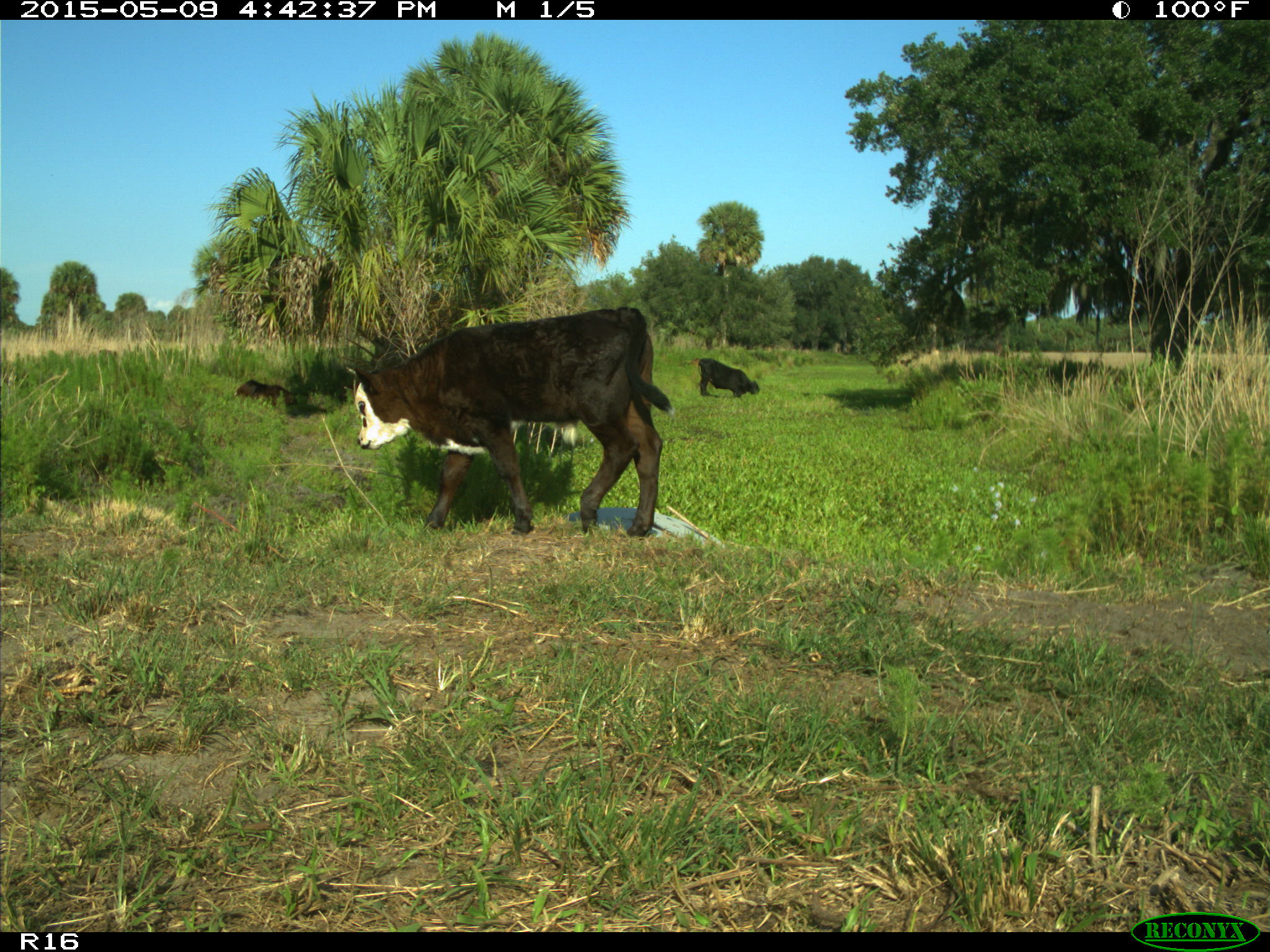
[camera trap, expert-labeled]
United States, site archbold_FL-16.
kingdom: Animalia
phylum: Chordata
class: Mammalia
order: Artiodactyla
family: Suidae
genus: Sus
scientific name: Sus scrofa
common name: wild boar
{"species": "Sus scrofa (wild boar)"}